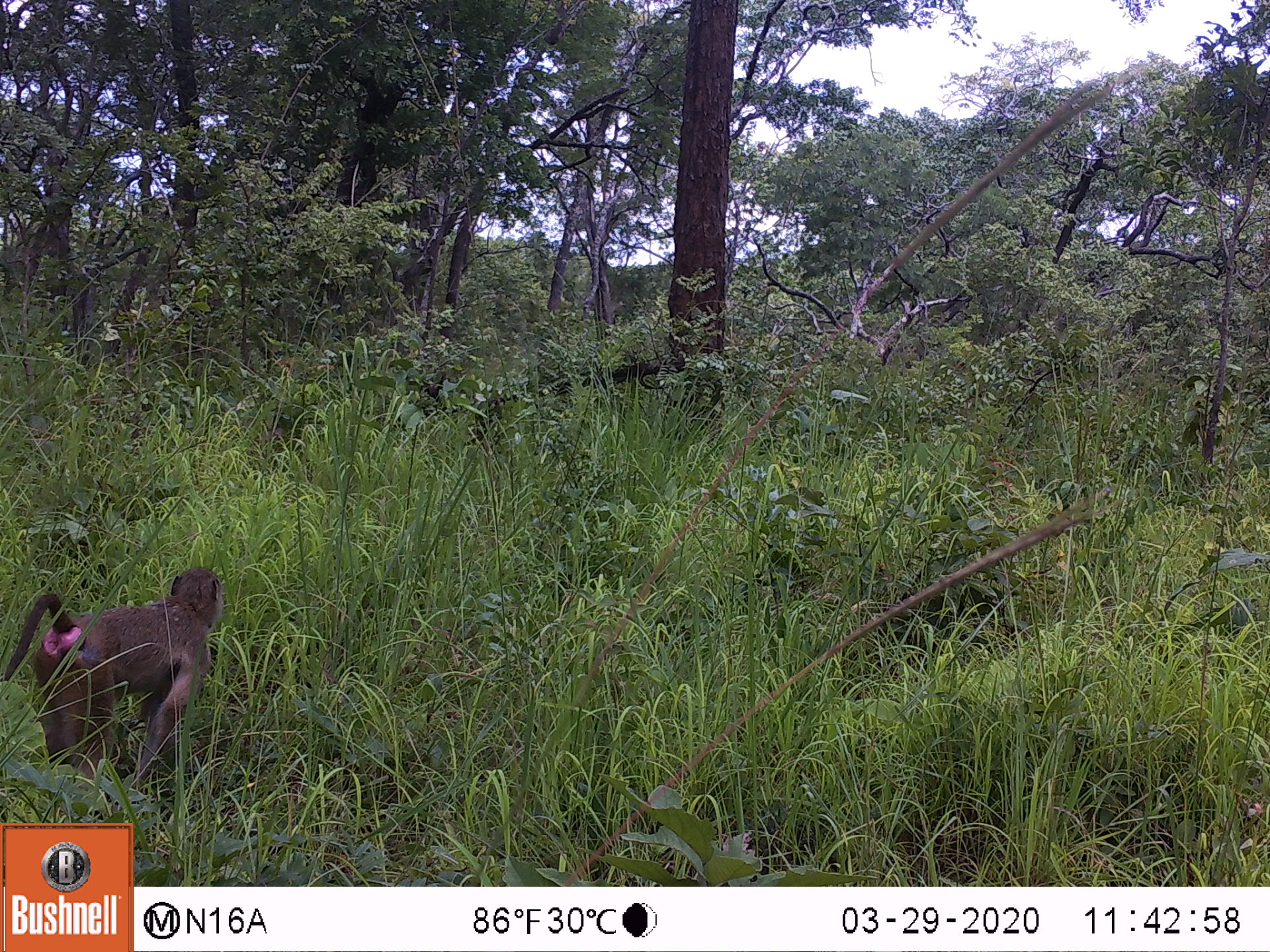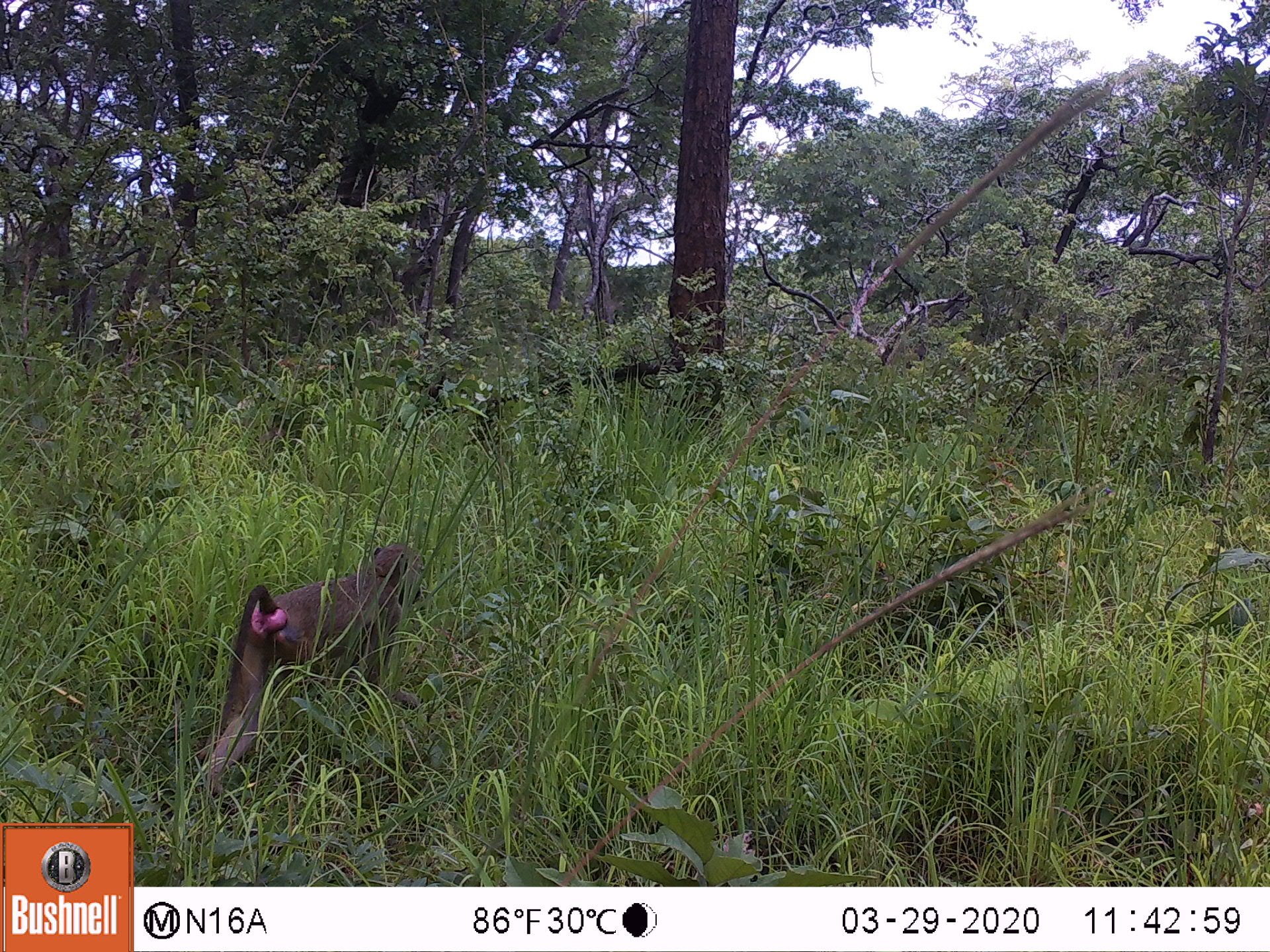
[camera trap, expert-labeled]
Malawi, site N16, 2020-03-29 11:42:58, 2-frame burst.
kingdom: Animalia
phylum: Chordata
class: Mammalia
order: Primates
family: Cercopithecidae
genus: Papio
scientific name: Papio cynocephalus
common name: yellow baboon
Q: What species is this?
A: Yellow baboon (Papio cynocephalus).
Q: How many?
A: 1.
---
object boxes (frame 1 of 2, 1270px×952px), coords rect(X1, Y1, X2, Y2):
yellow baboon: rect(4, 565, 223, 775)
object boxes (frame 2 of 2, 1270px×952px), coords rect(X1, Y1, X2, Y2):
yellow baboon: rect(205, 542, 426, 795)